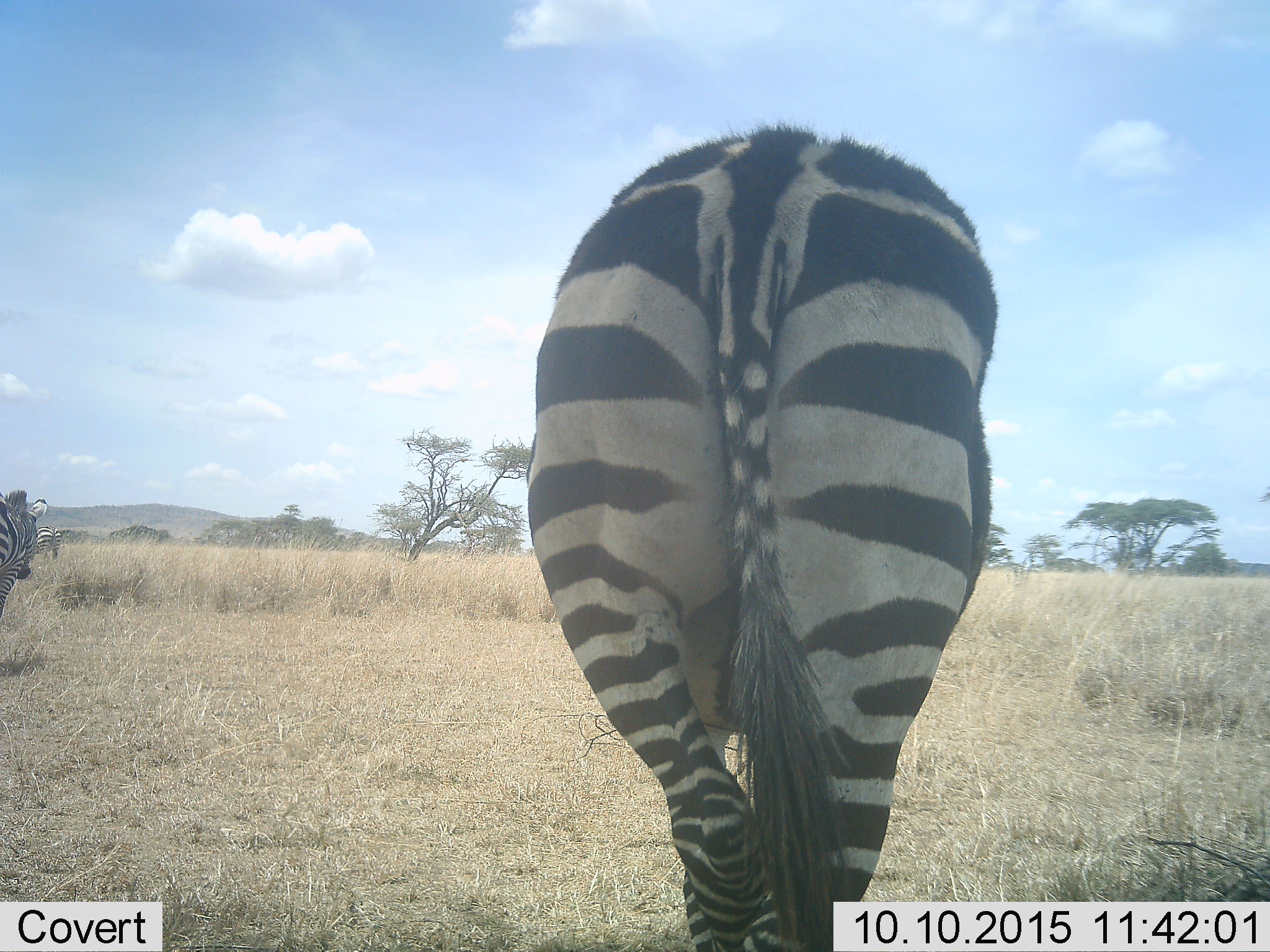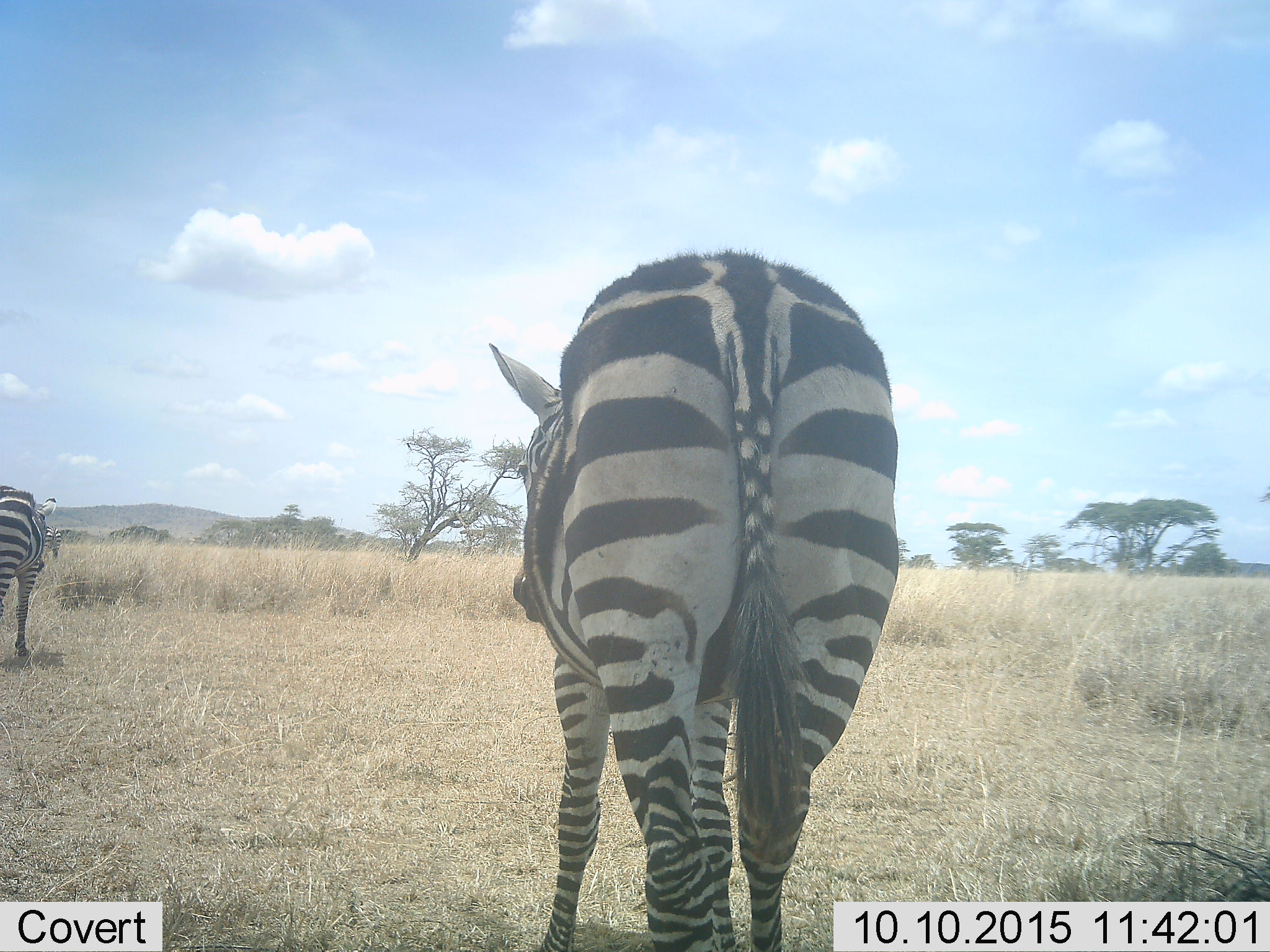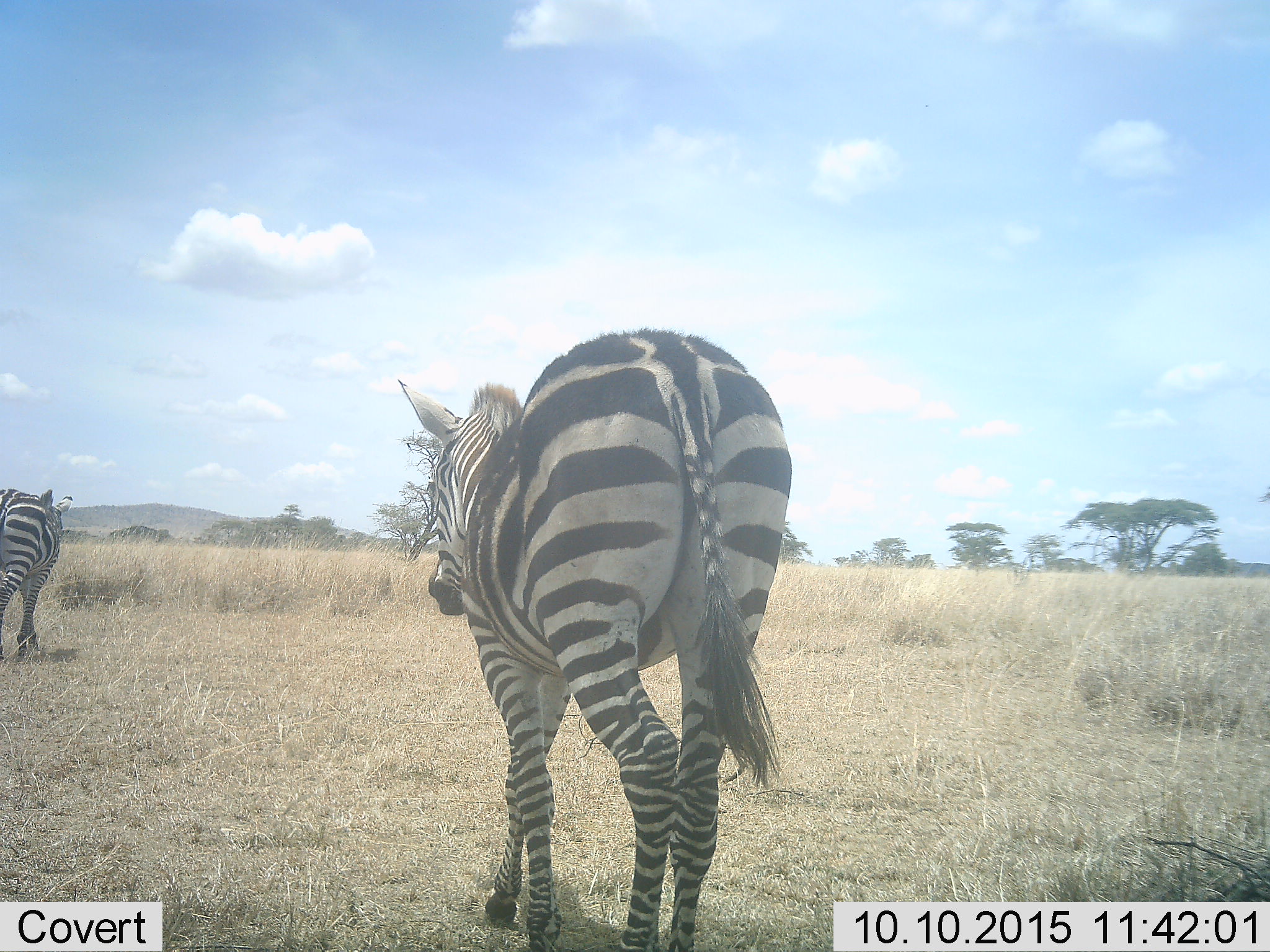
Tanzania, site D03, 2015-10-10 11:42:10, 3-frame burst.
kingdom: Animalia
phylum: Chordata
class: Mammalia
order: Perissodactyla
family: Equidae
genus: Equus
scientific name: Equus quagga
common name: plains zebra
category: zebra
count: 2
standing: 25%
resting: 0%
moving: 88%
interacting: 0%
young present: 0%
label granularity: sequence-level